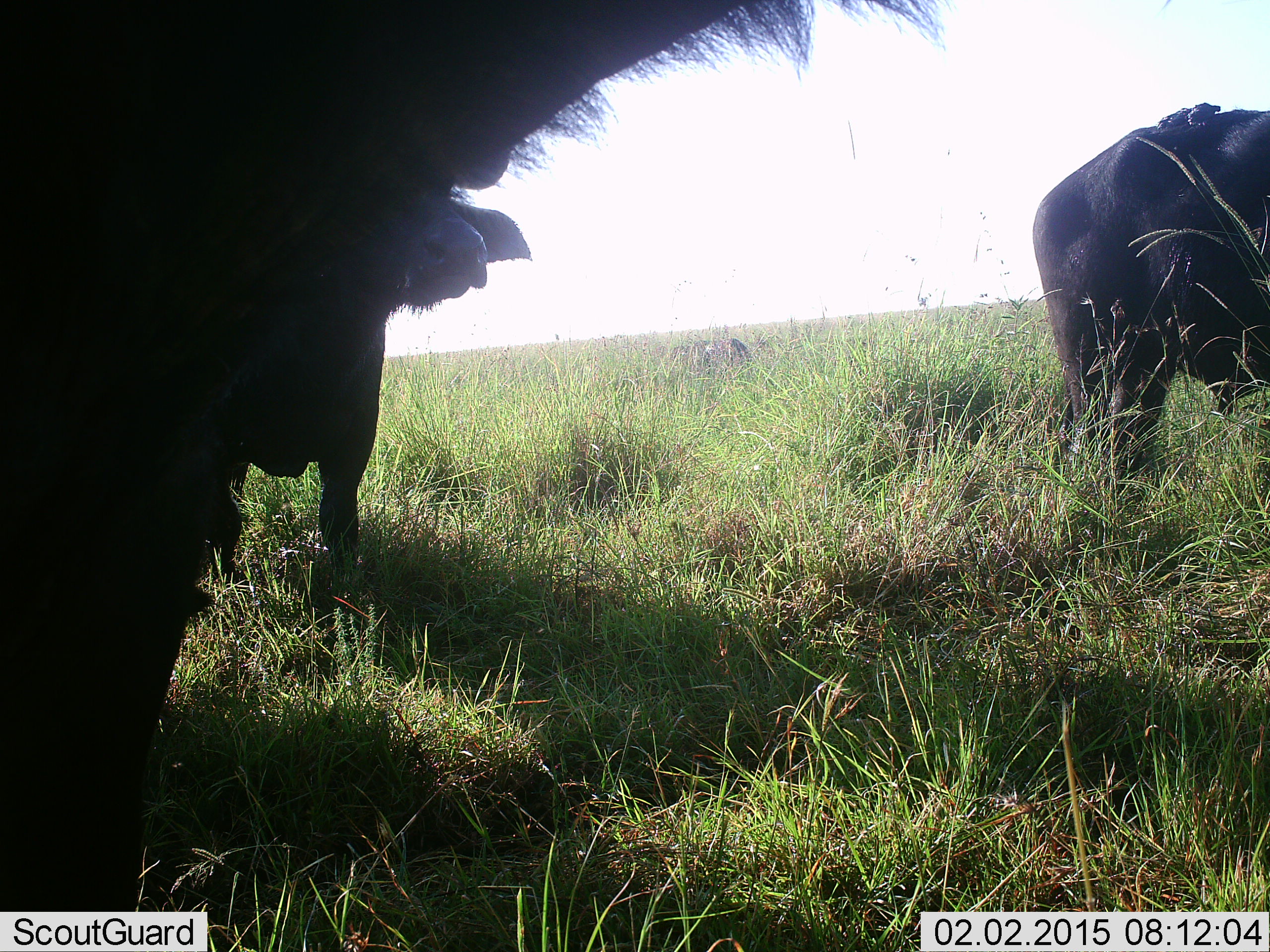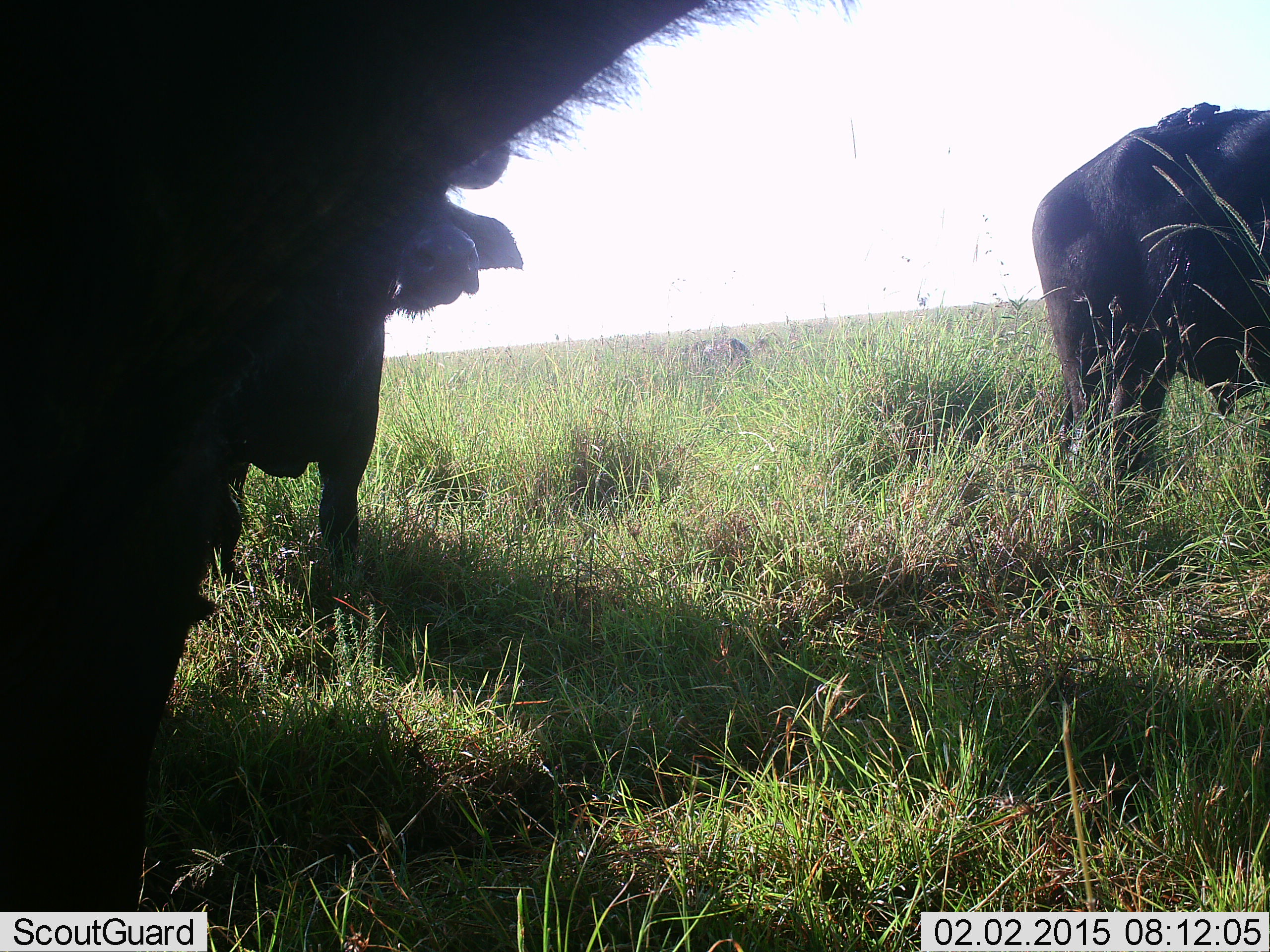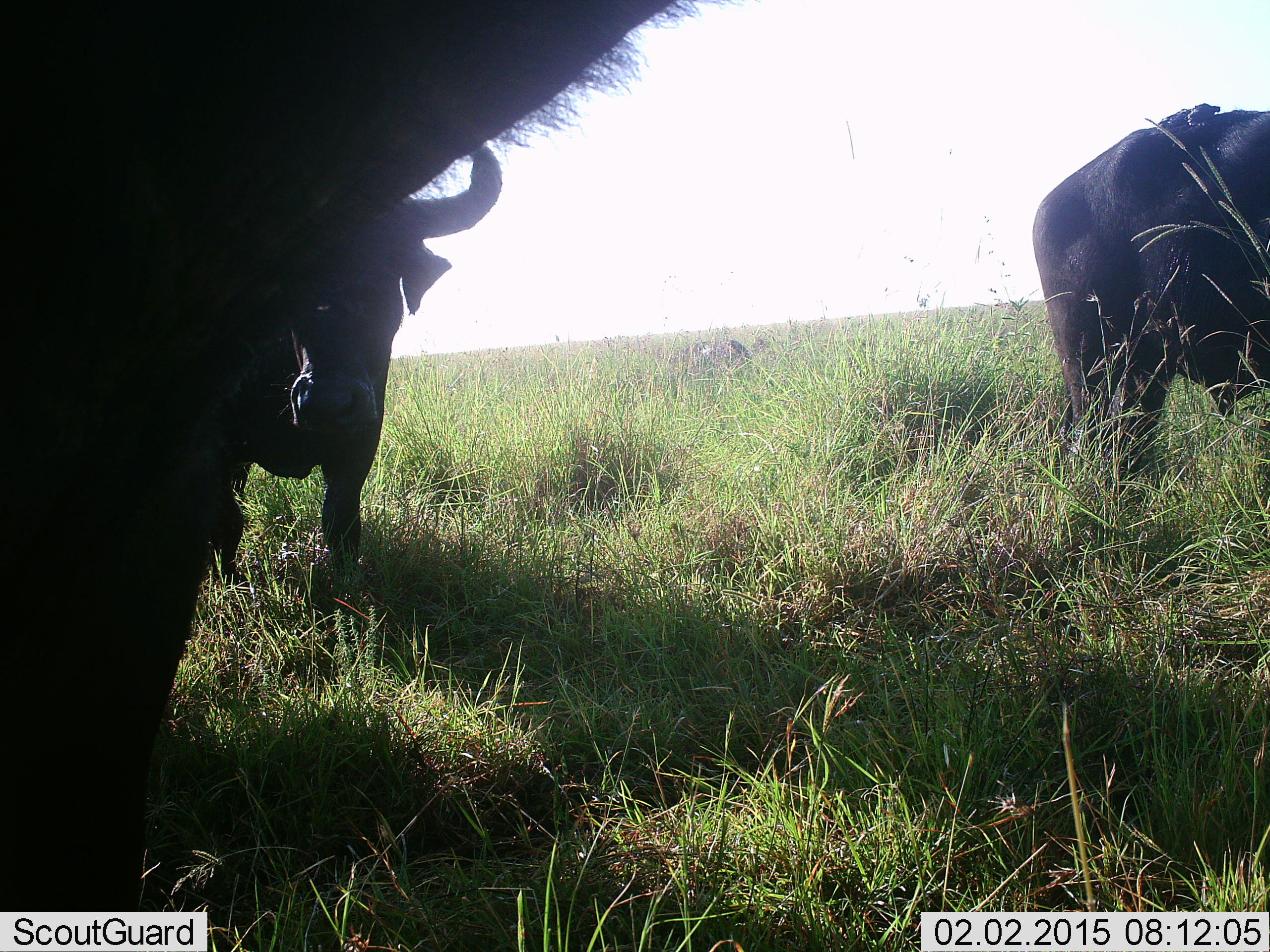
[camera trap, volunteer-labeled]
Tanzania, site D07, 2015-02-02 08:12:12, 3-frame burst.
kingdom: Animalia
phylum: Chordata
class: Mammalia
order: Artiodactyla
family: Bovidae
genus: Syncerus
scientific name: Syncerus caffer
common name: cape buffalo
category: buffalo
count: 3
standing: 91%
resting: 9%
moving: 9%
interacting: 9%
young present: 0%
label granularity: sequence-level